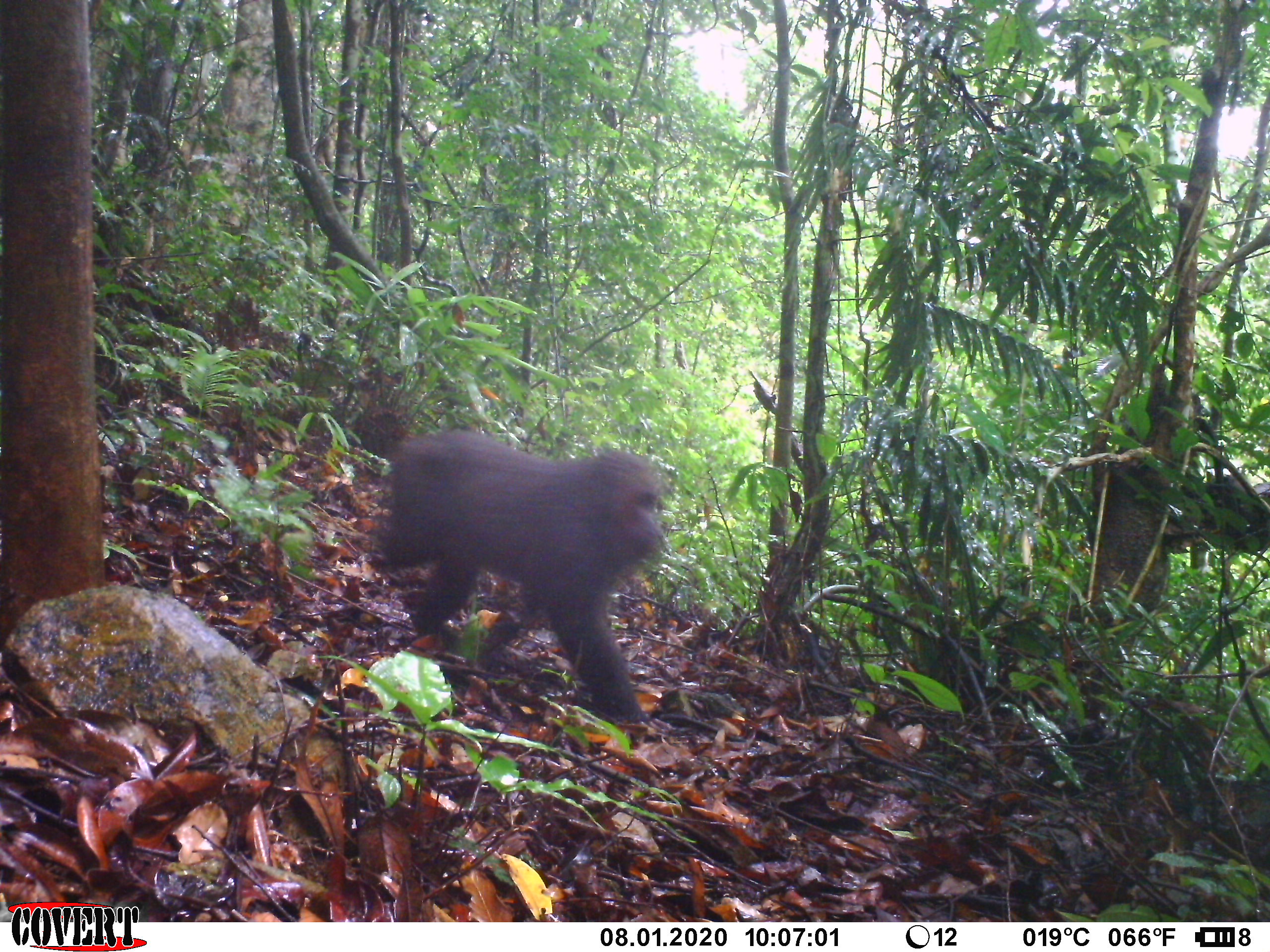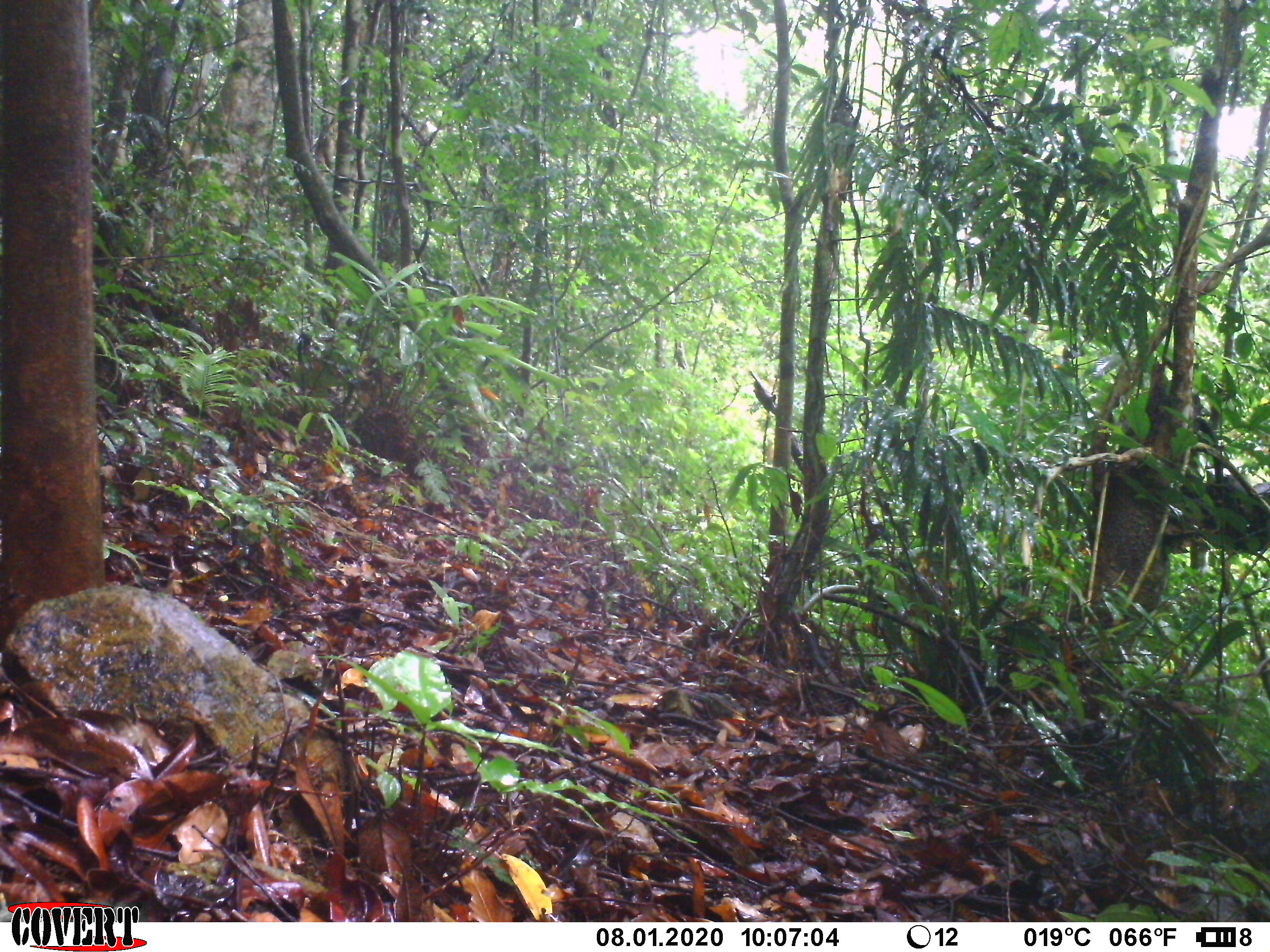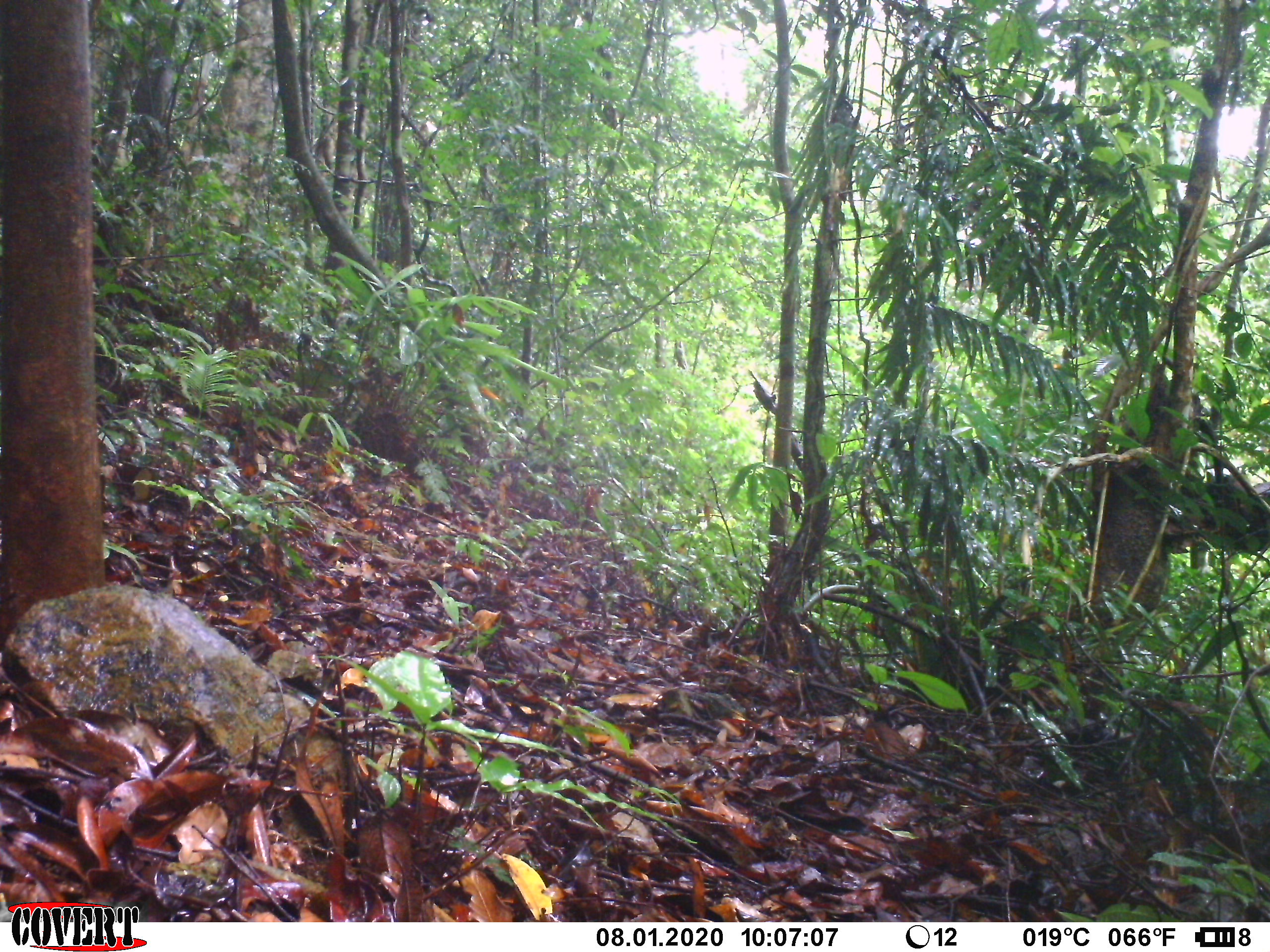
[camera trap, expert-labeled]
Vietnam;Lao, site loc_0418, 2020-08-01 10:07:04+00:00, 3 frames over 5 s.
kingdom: Animalia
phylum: Chordata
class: Mammalia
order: Primates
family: Cercopithecidae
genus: Macaca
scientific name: Macaca arctoides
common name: stump-tailed macaque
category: stump tailed macaque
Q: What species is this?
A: Stump tailed macaque (stump-tailed macaque) (Macaca arctoides).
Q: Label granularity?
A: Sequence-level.